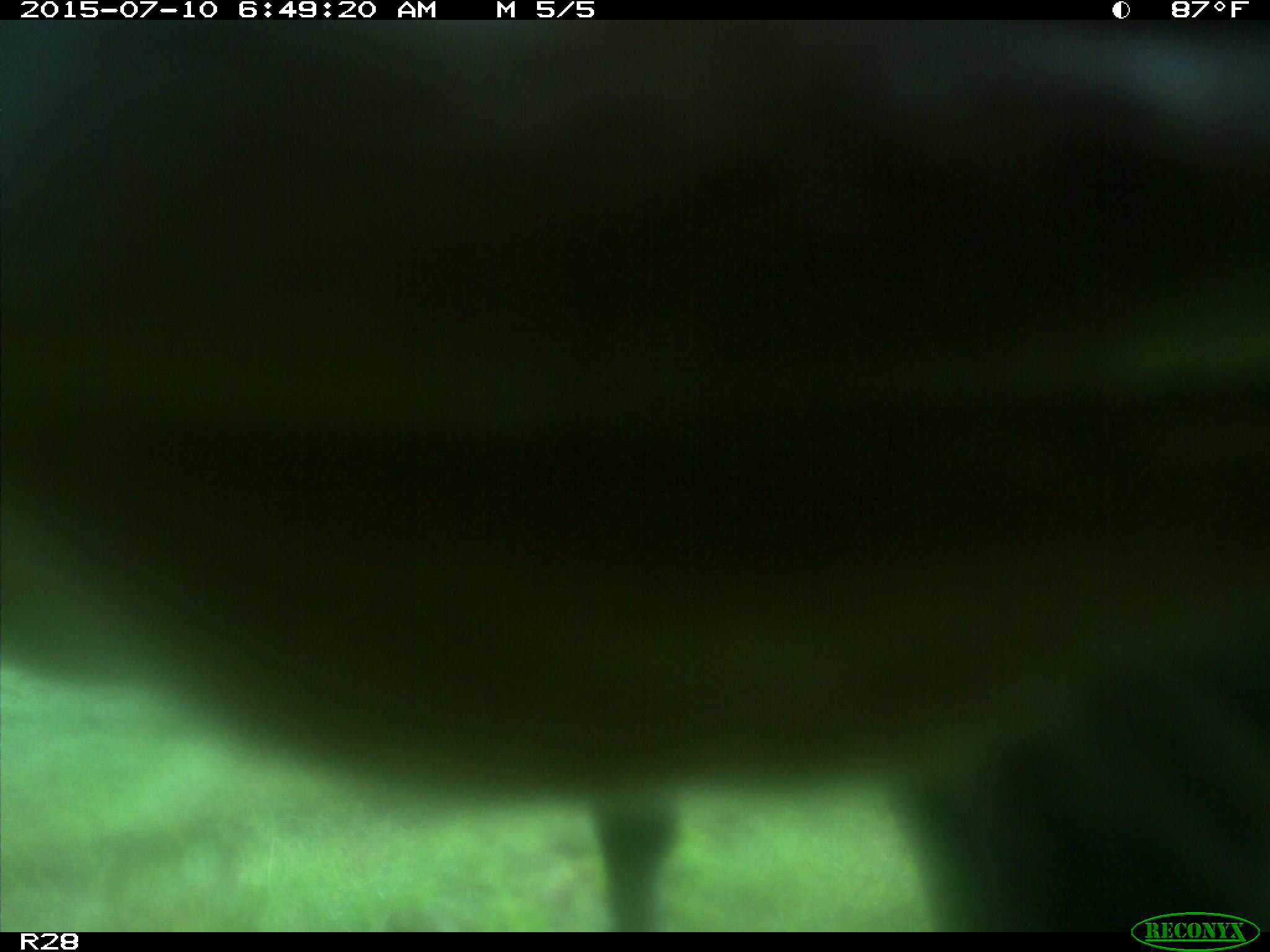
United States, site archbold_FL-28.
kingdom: Animalia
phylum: Chordata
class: Mammalia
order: Artiodactyla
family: Bovidae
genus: Bos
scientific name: Bos taurus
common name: domestic cow